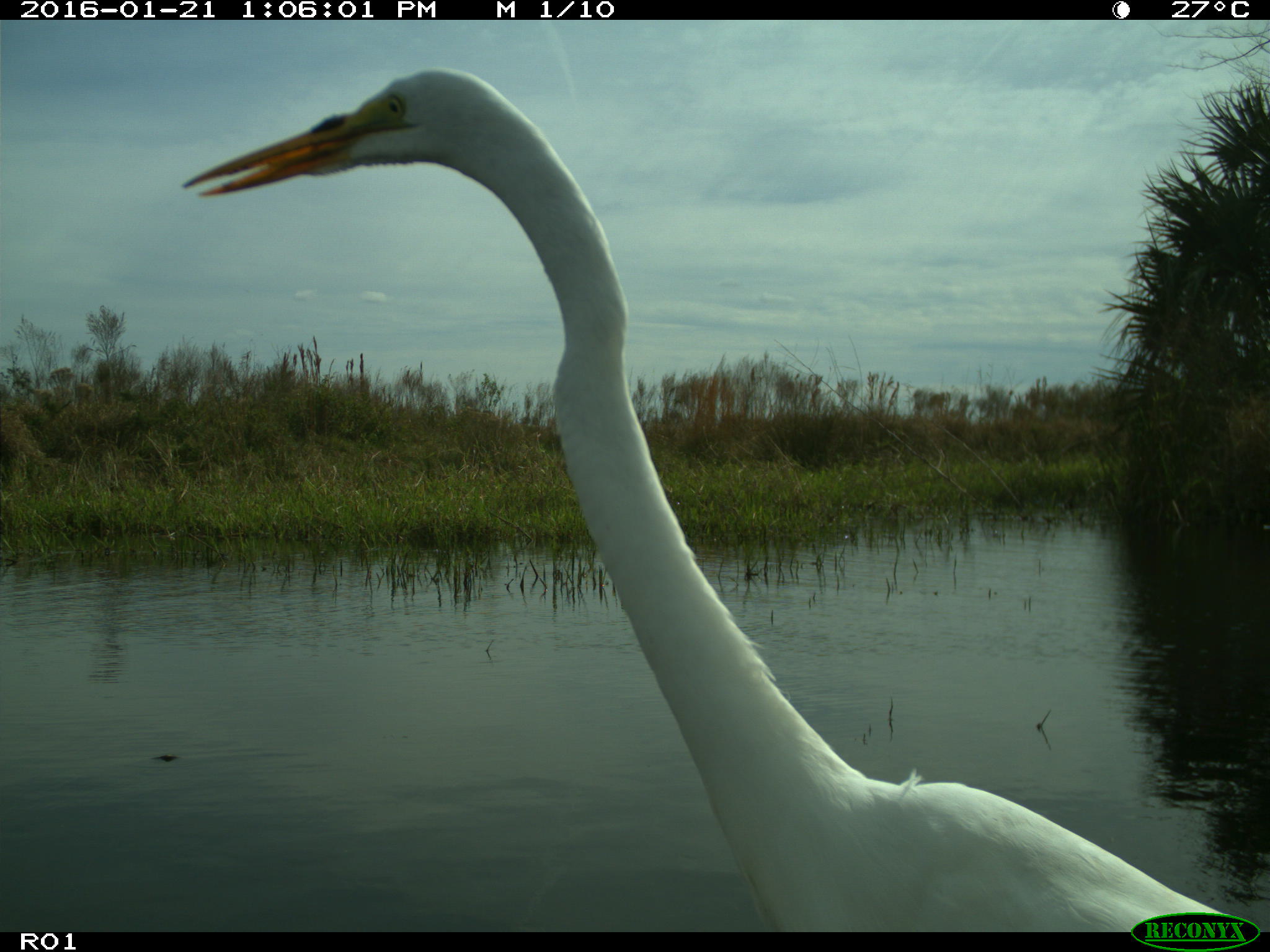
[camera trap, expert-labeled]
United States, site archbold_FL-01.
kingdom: Animalia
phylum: Chordata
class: Aves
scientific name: Aves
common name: birds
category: unidentified bird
Unidentified bird (birds) (Aves).